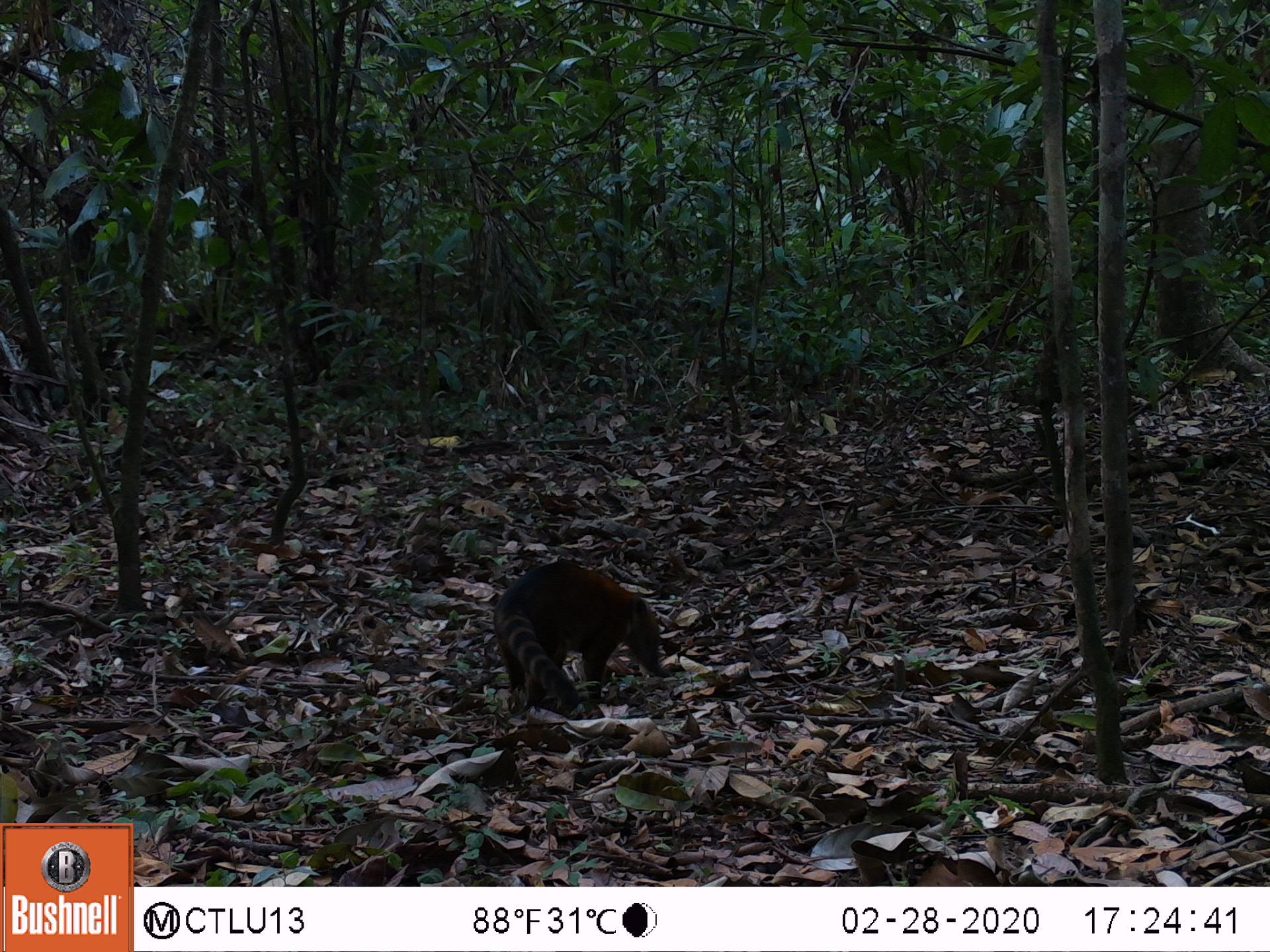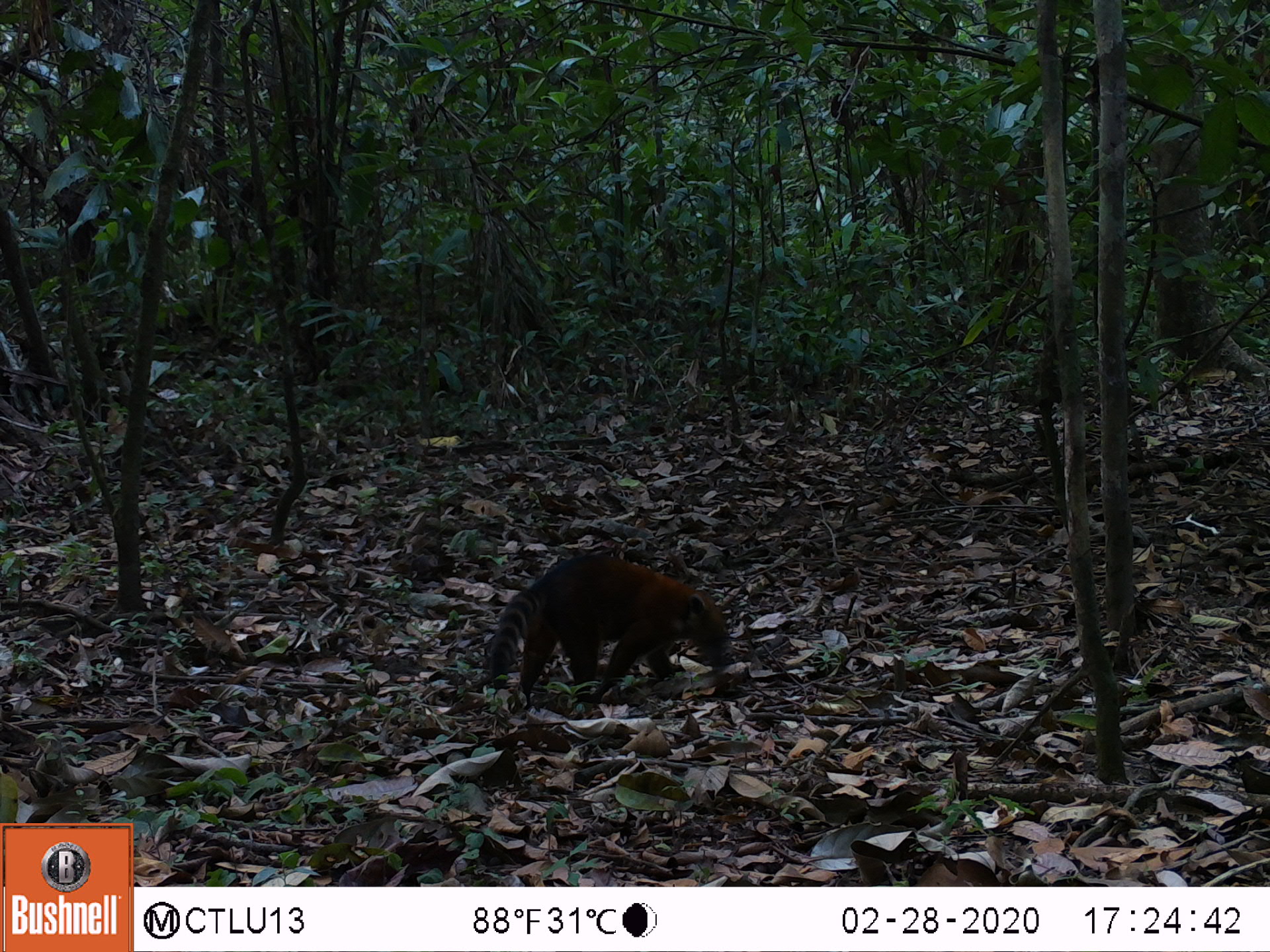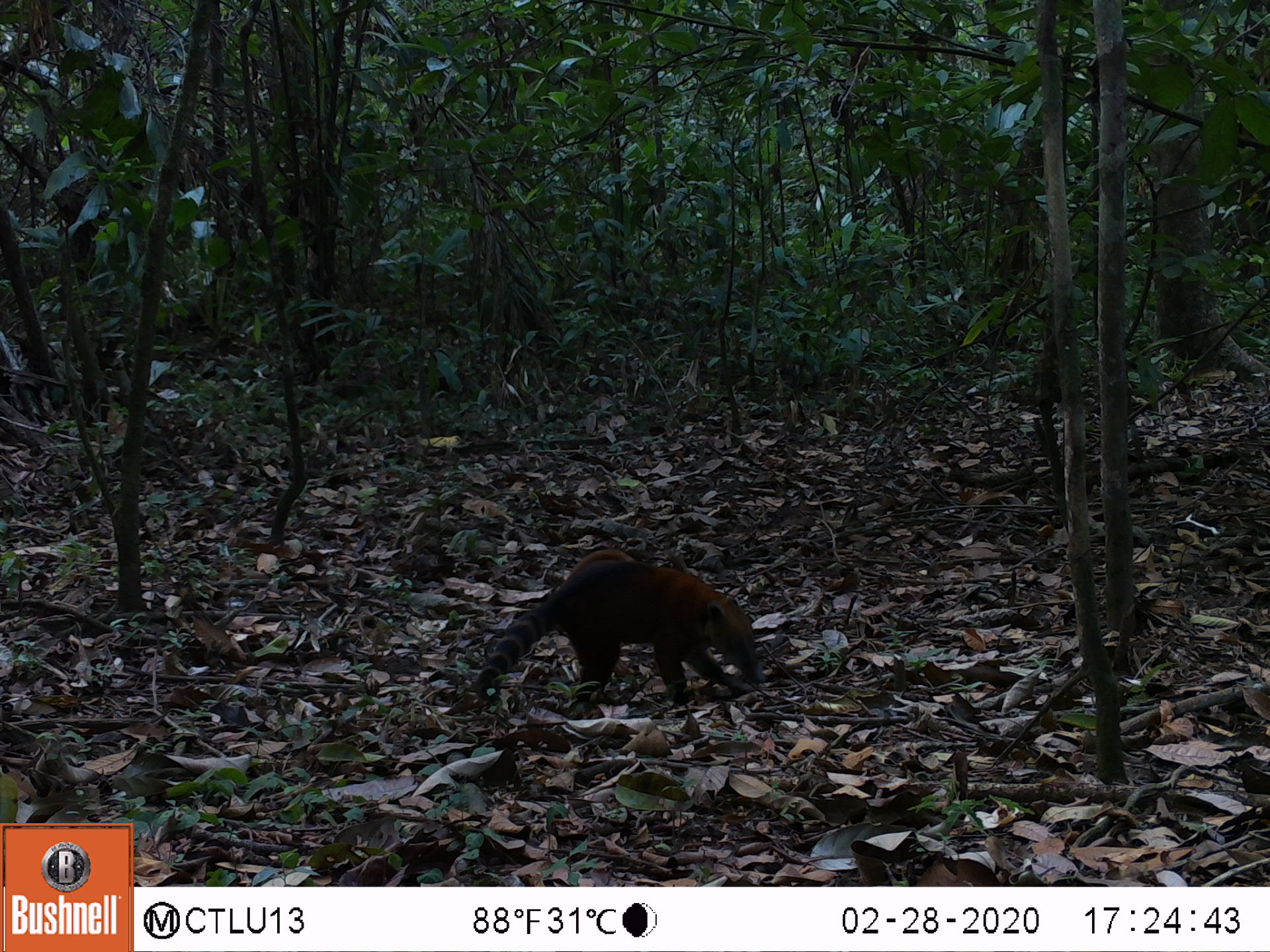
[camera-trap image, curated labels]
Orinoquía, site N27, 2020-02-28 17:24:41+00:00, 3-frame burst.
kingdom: Animalia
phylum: Chordata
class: Mammalia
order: Carnivora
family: Procyonidae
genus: Nasua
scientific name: Nasua nasua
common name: south american coati